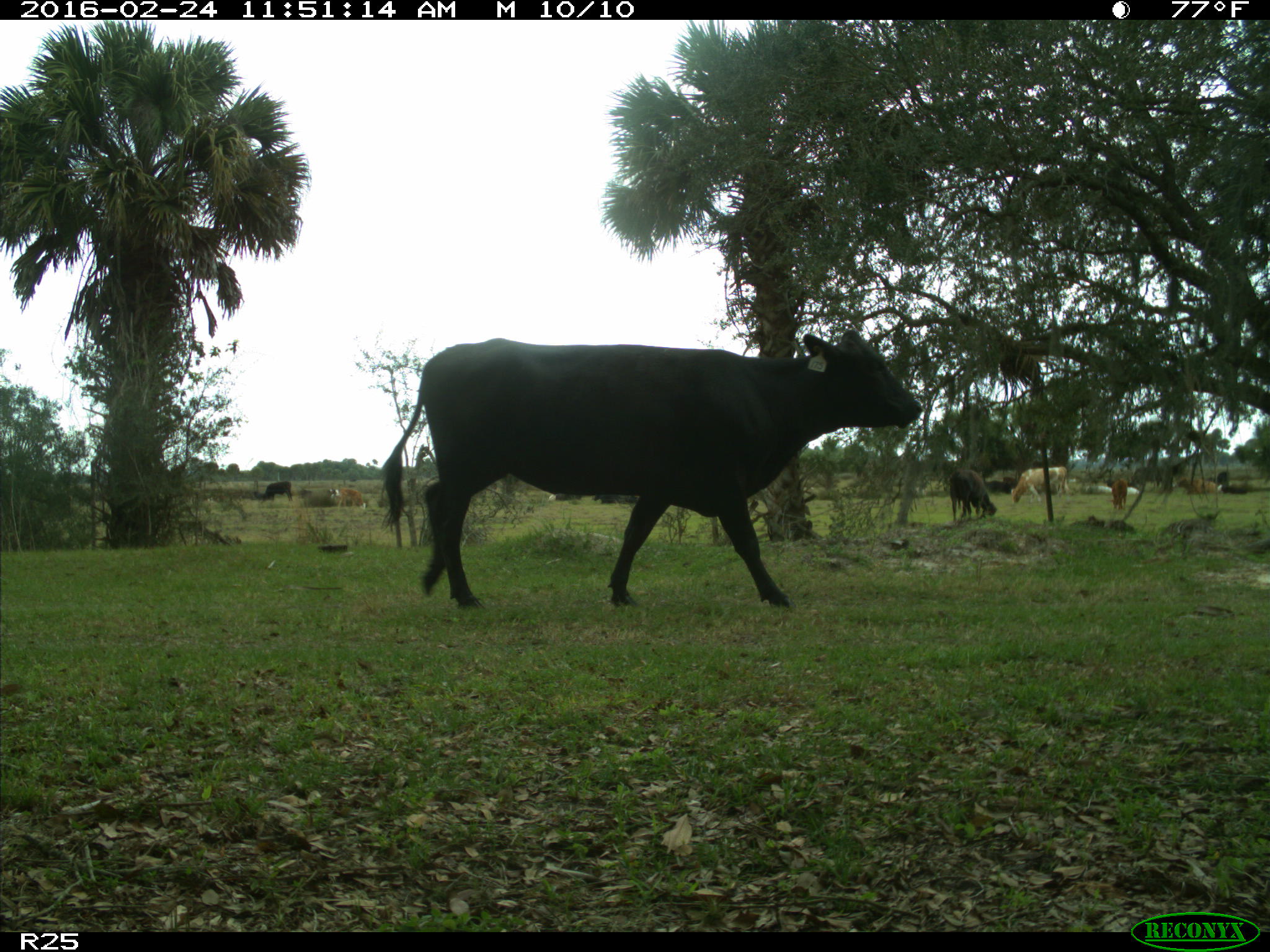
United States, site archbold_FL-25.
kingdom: Animalia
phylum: Chordata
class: Mammalia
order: Artiodactyla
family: Bovidae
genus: Bos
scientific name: Bos taurus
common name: domestic cow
Bos taurus (domestic cow).